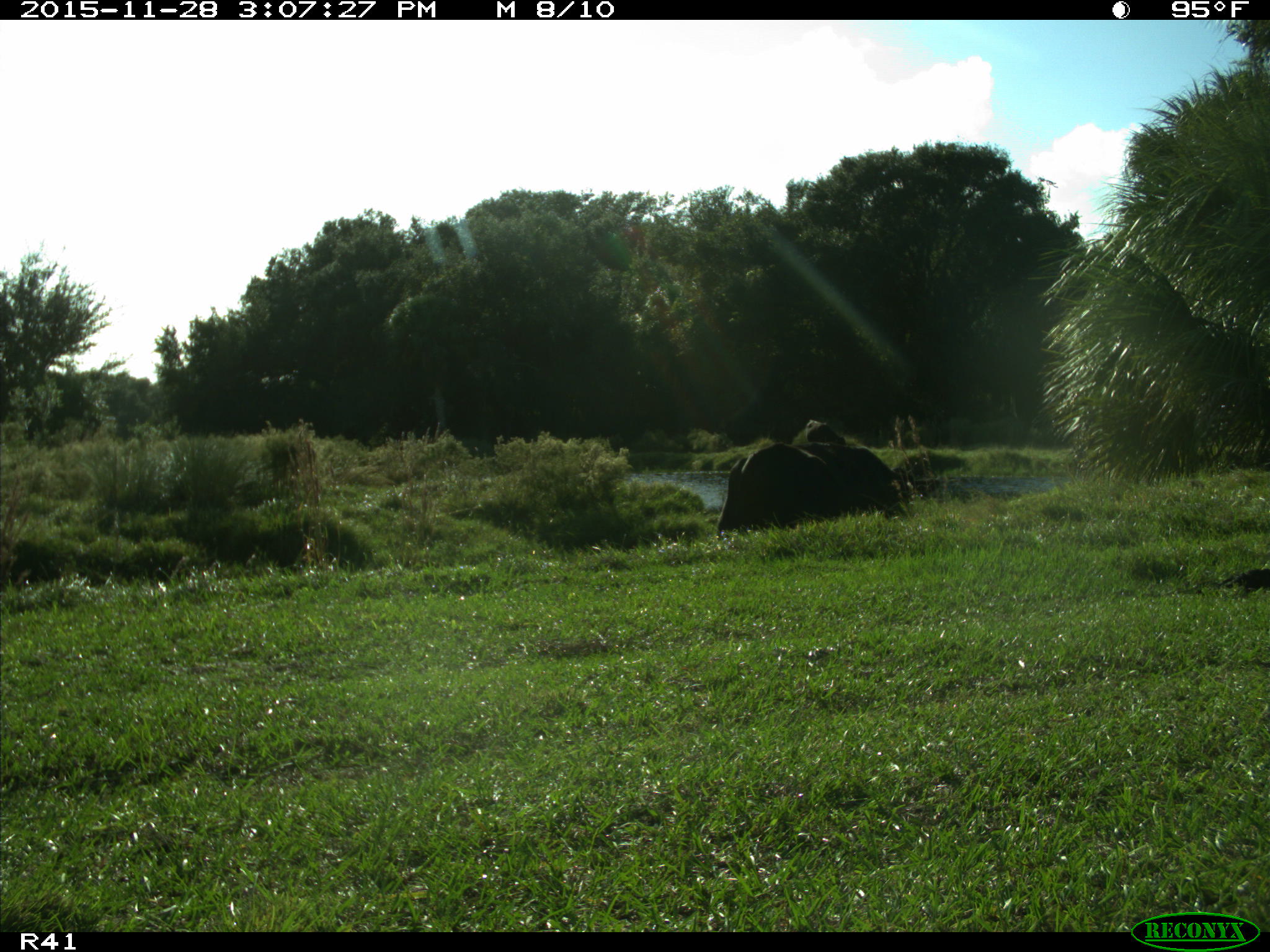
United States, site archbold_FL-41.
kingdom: Animalia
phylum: Chordata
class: Mammalia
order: Artiodactyla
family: Bovidae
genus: Bos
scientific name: Bos taurus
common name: domestic cow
Bos taurus (domestic cow).